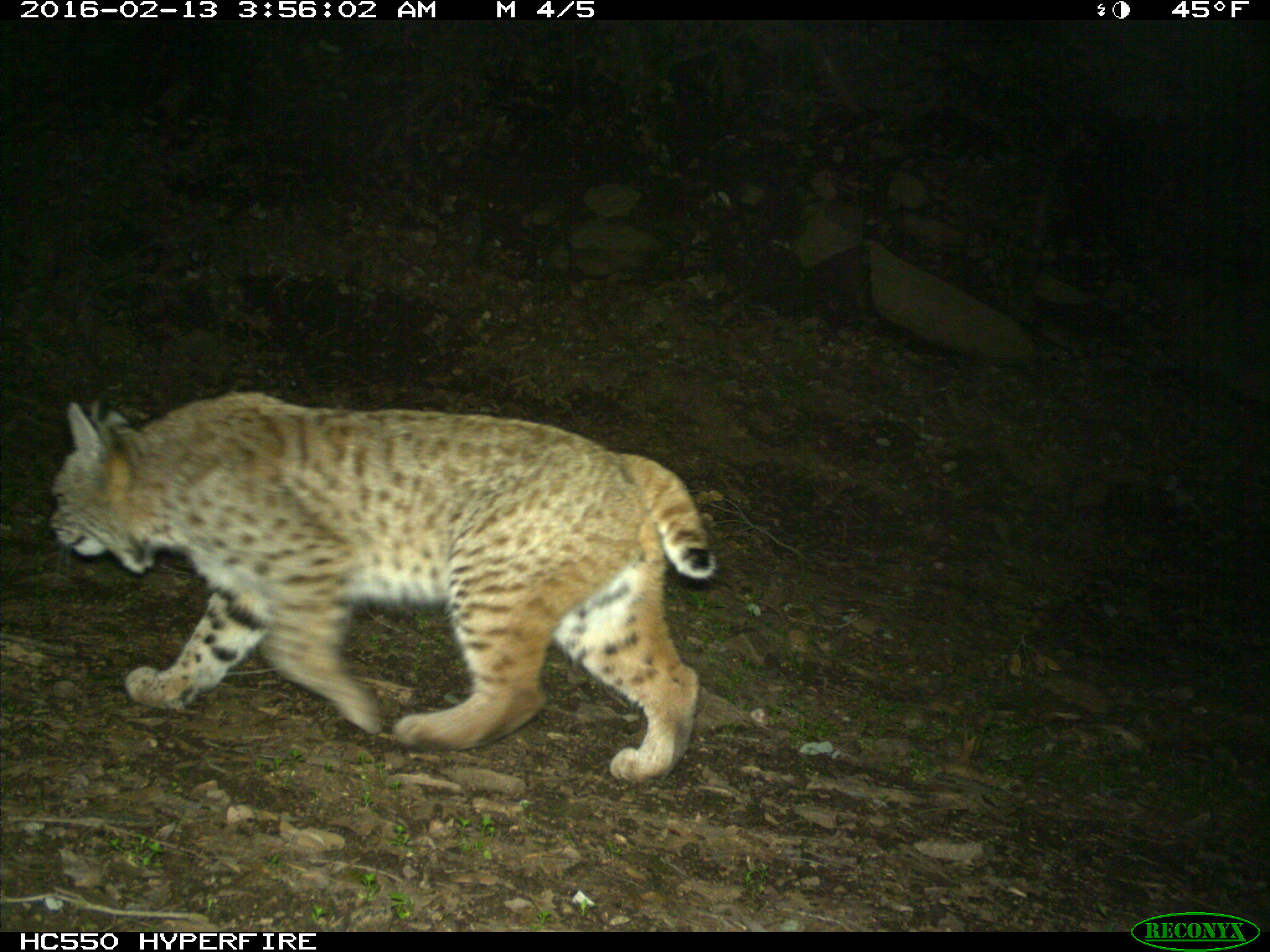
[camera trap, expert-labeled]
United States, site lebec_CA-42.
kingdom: Animalia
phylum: Chordata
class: Mammalia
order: Carnivora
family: Felidae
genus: Lynx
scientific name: Lynx rufus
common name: bobcat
Lynx rufus (bobcat).